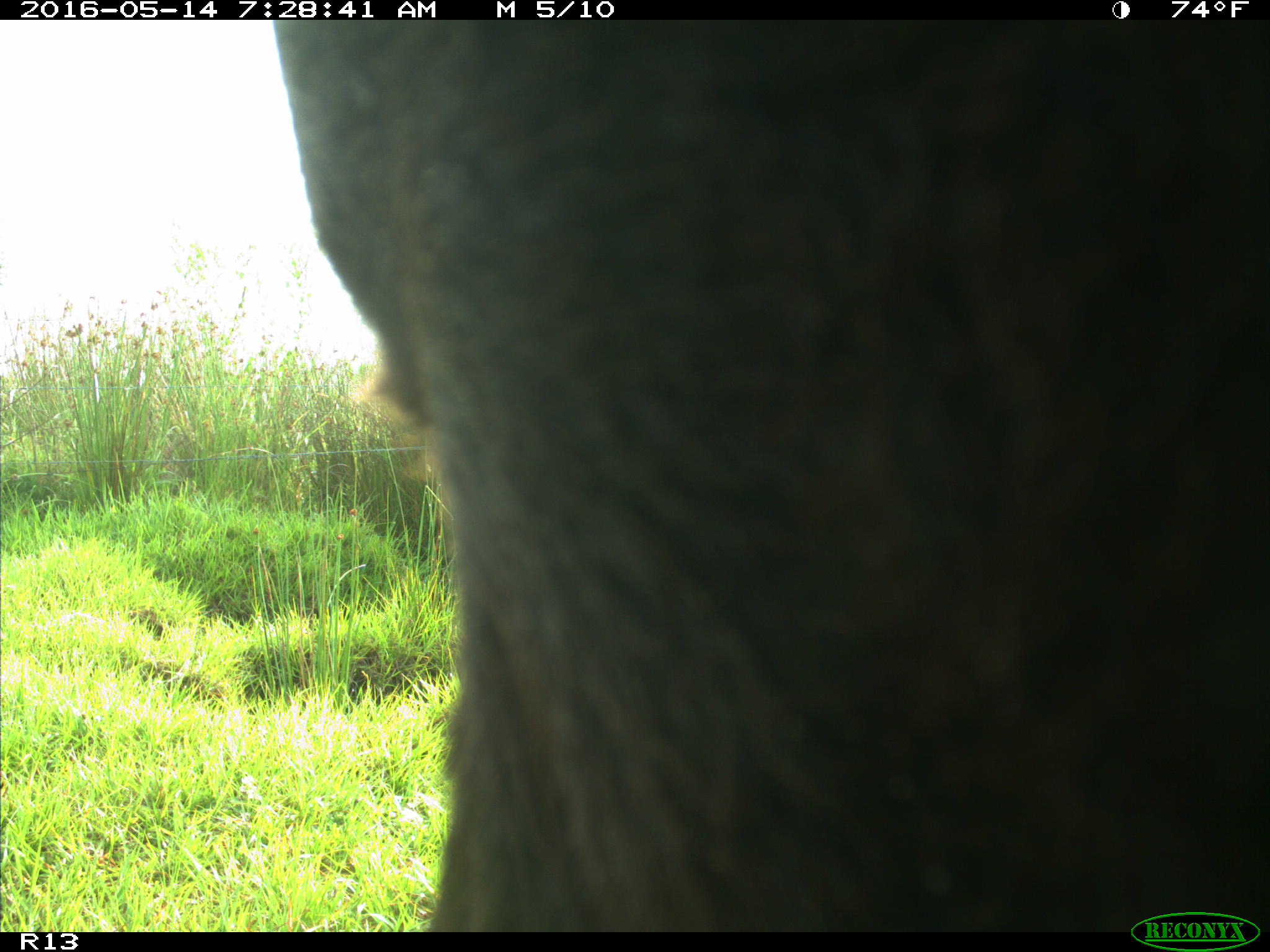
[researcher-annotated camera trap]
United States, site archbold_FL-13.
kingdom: Animalia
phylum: Chordata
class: Mammalia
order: Artiodactyla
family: Bovidae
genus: Bos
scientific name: Bos taurus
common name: domestic cow